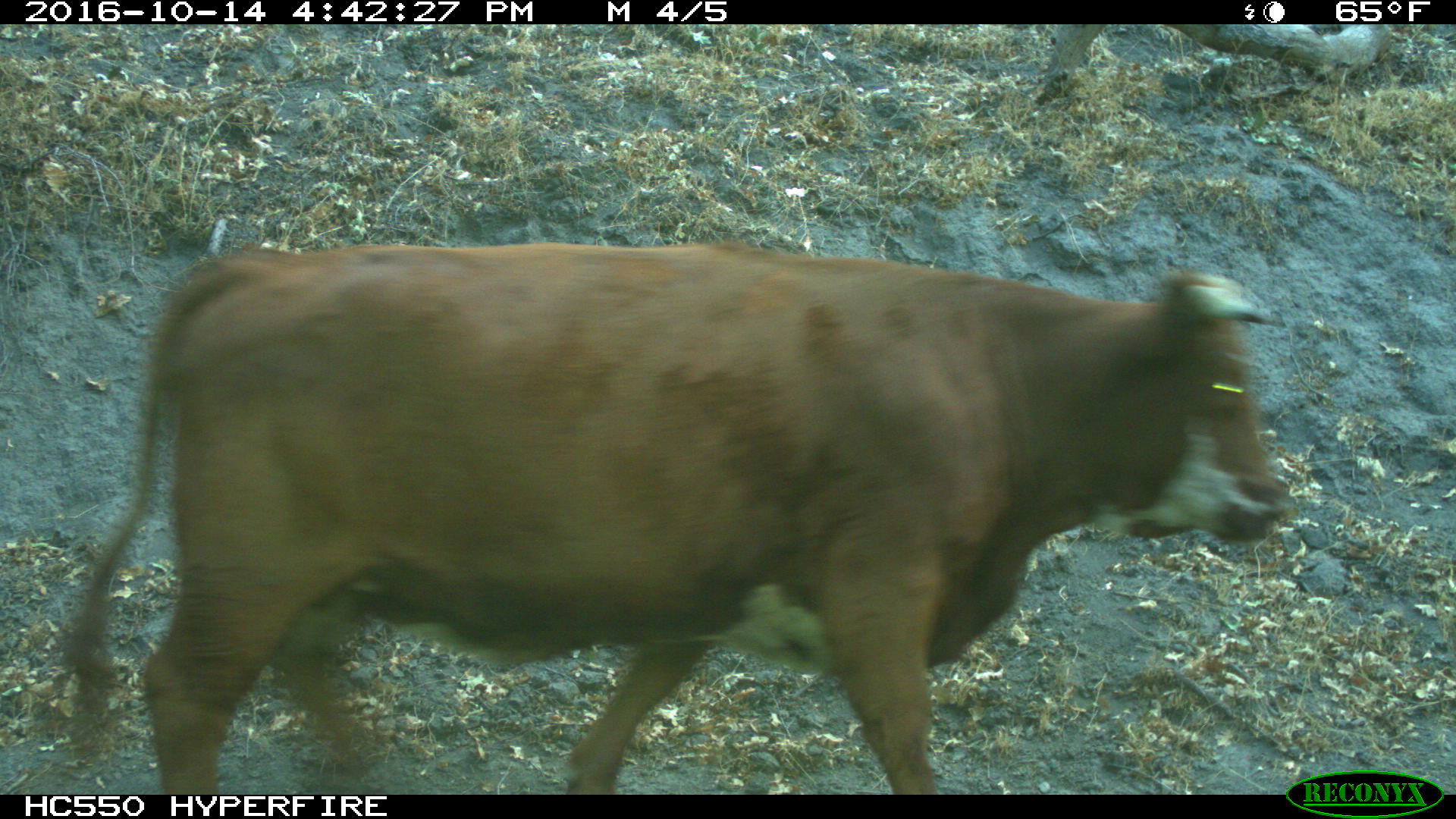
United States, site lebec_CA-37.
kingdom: Animalia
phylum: Chordata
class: Mammalia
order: Artiodactyla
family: Bovidae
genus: Bos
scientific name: Bos taurus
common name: domestic cow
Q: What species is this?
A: Bos taurus (domestic cow).